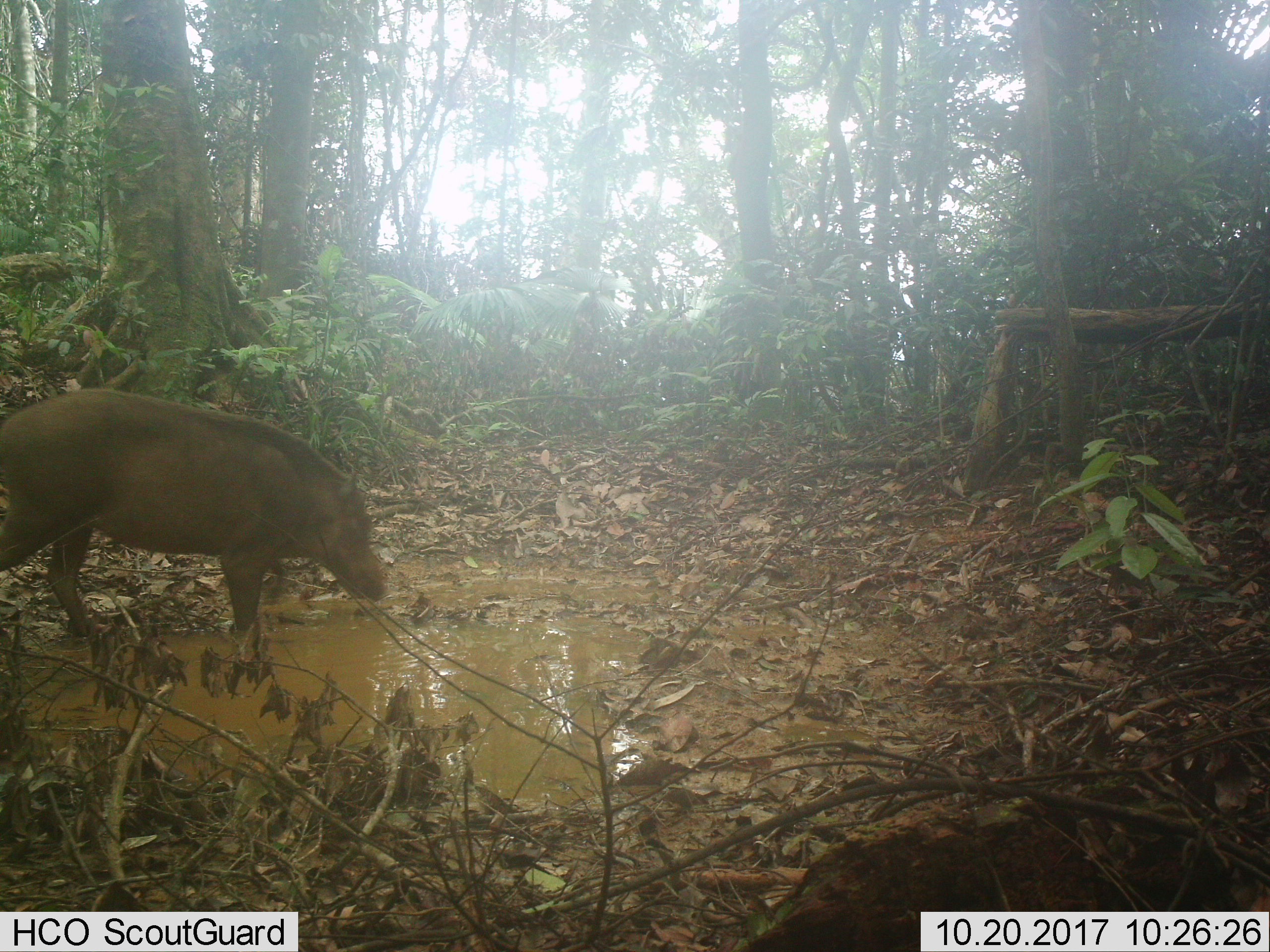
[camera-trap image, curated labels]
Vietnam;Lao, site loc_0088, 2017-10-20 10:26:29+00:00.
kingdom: Animalia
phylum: Chordata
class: Mammalia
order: Artiodactyla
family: Suidae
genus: Sus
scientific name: Sus scrofa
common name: eurasian wild pig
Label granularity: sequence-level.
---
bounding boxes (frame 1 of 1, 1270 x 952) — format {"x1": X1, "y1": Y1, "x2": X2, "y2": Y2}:
eurasian wild pig: {"x1": 0, "y1": 386, "x2": 392, "y2": 638}